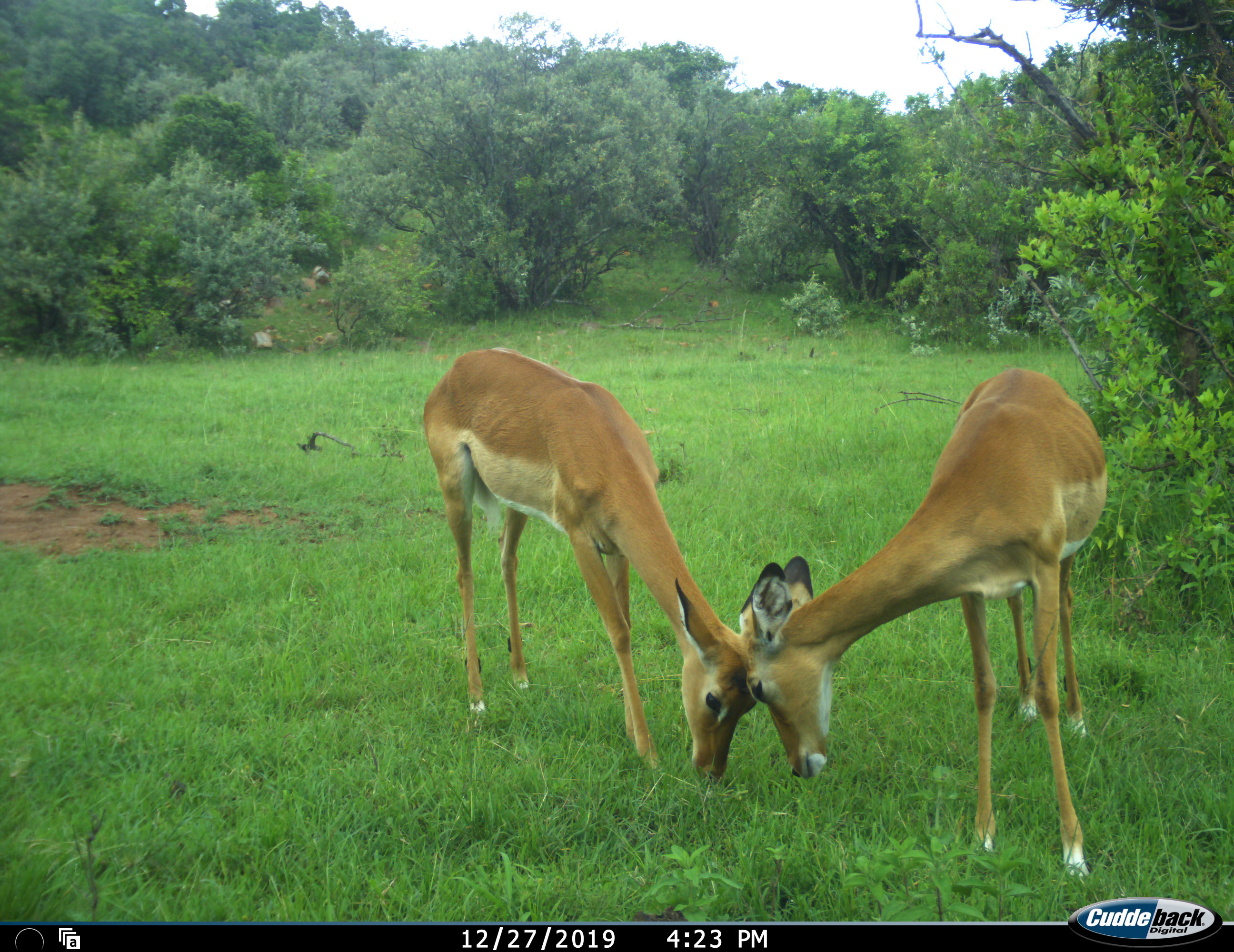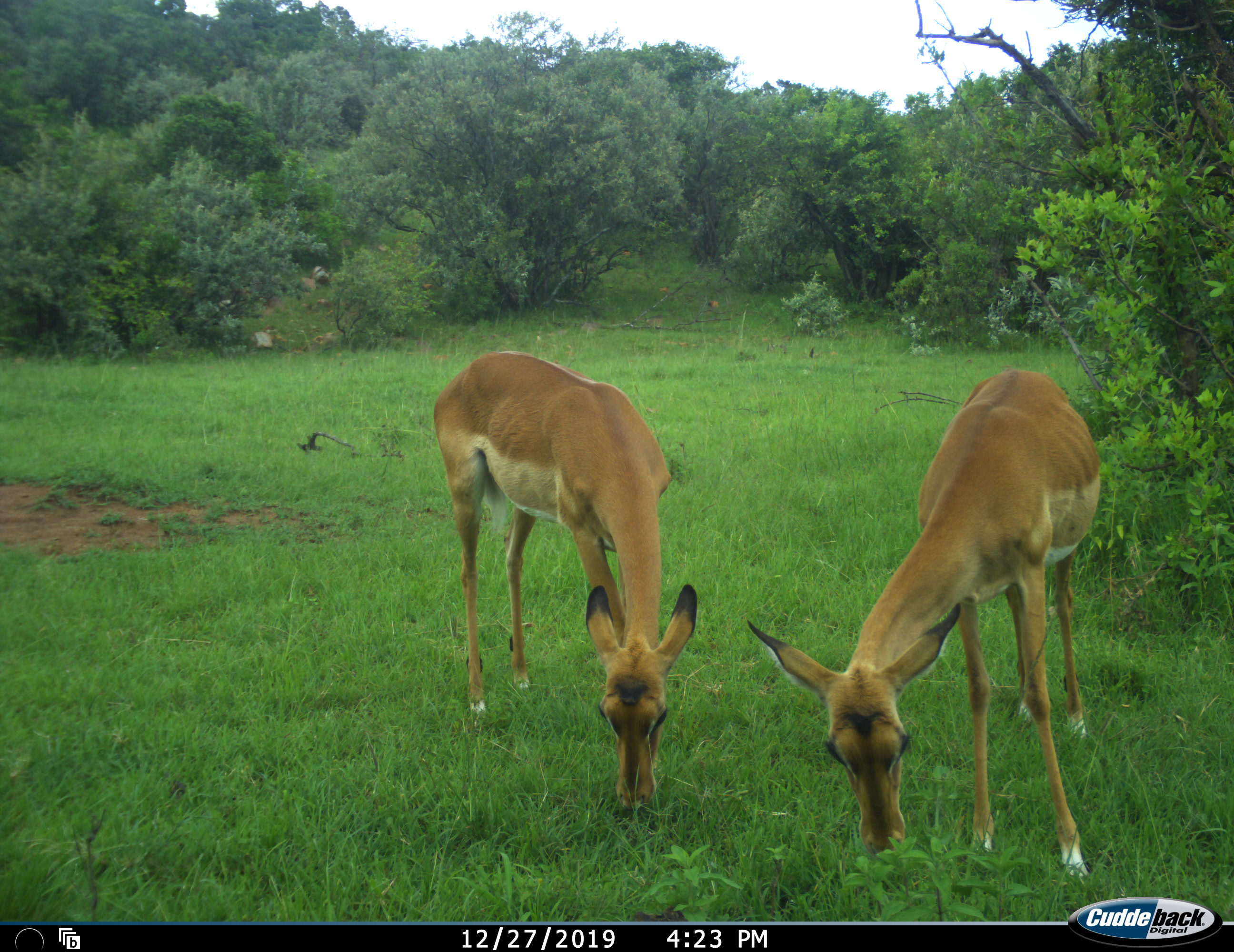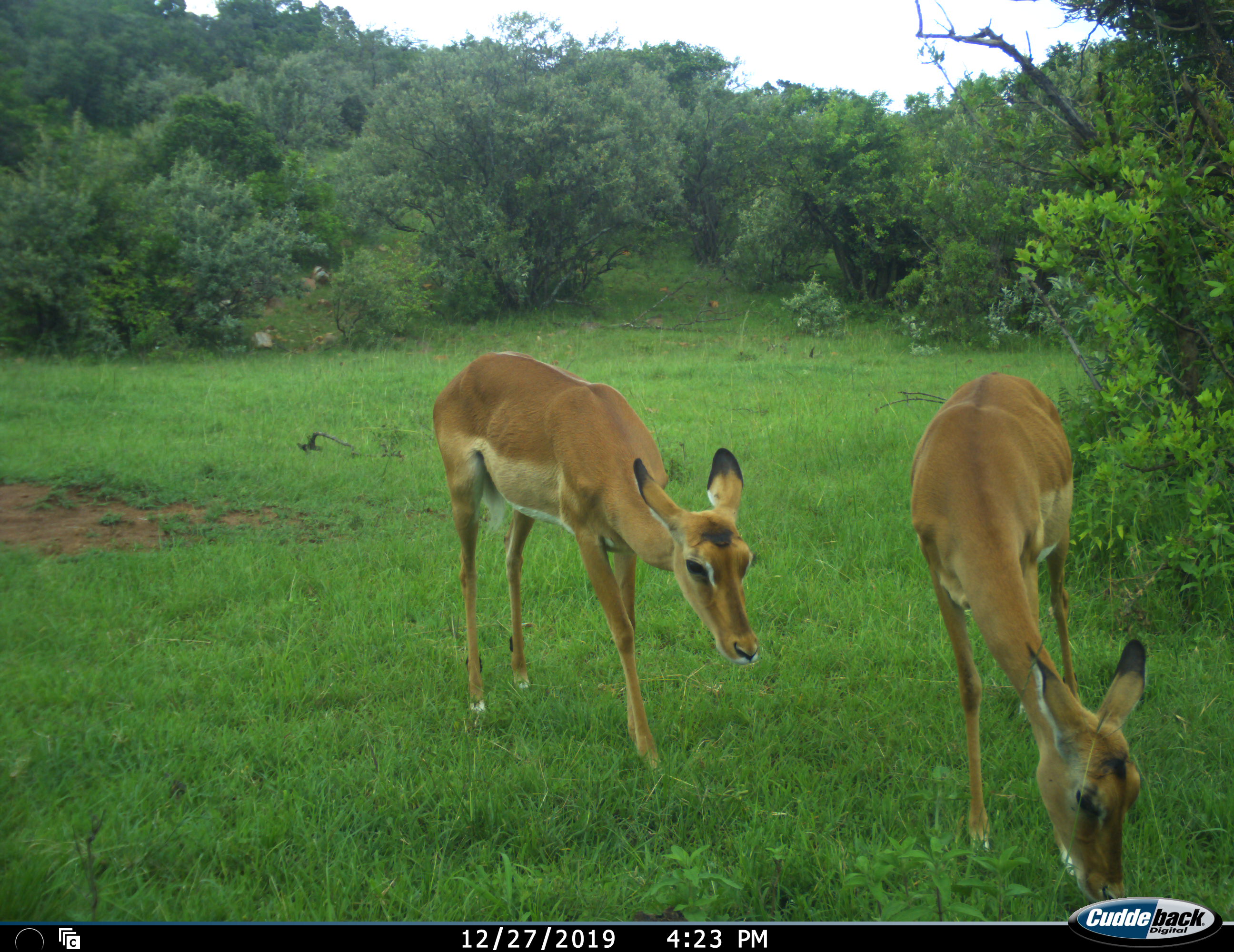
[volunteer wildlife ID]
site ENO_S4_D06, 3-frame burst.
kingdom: Animalia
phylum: Chordata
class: Mammalia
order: Artiodactyla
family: Bovidae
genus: Aepyceros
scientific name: Aepyceros melampus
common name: impala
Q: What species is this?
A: Impala (Aepyceros melampus).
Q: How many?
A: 2.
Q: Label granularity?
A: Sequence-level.